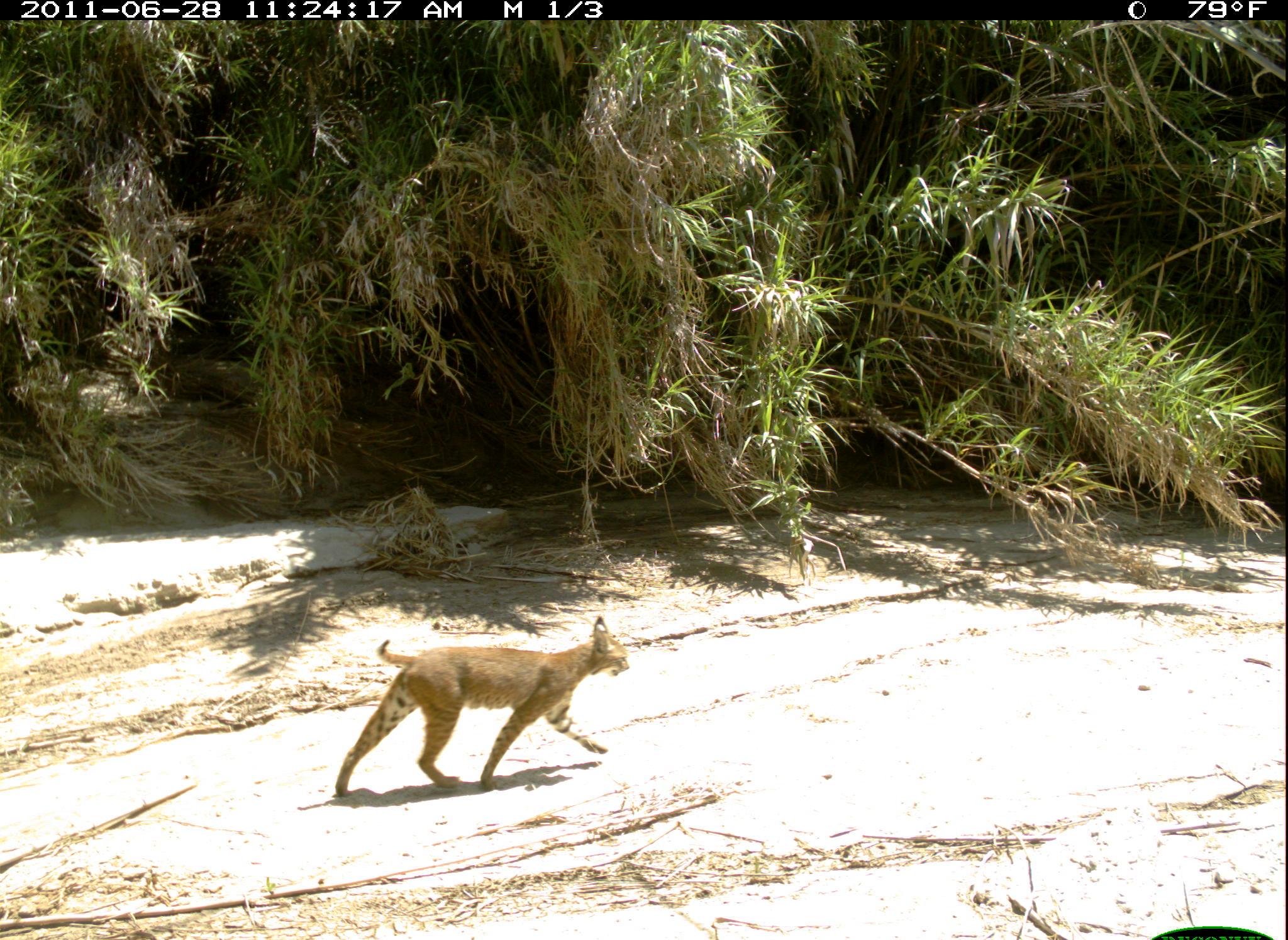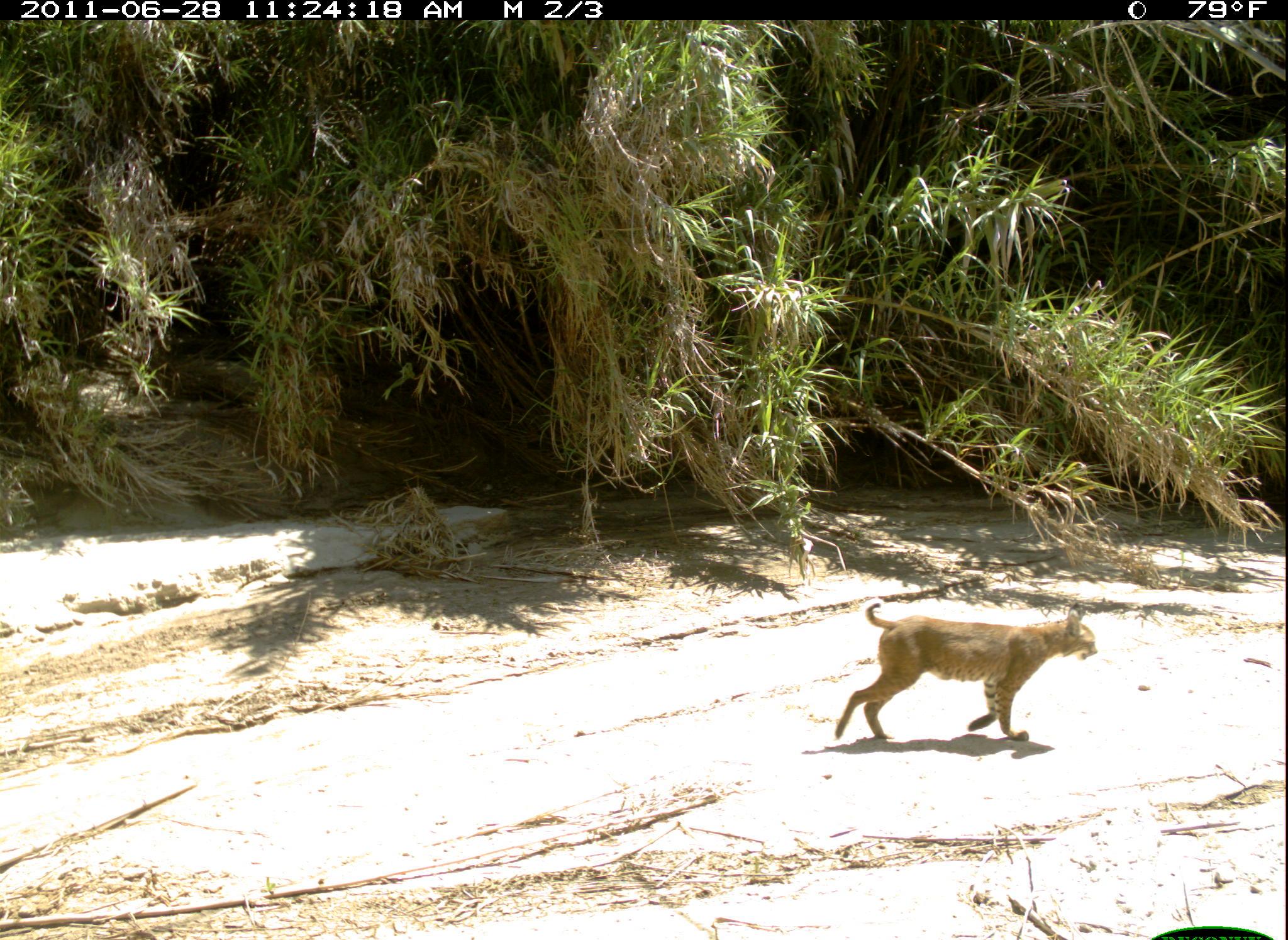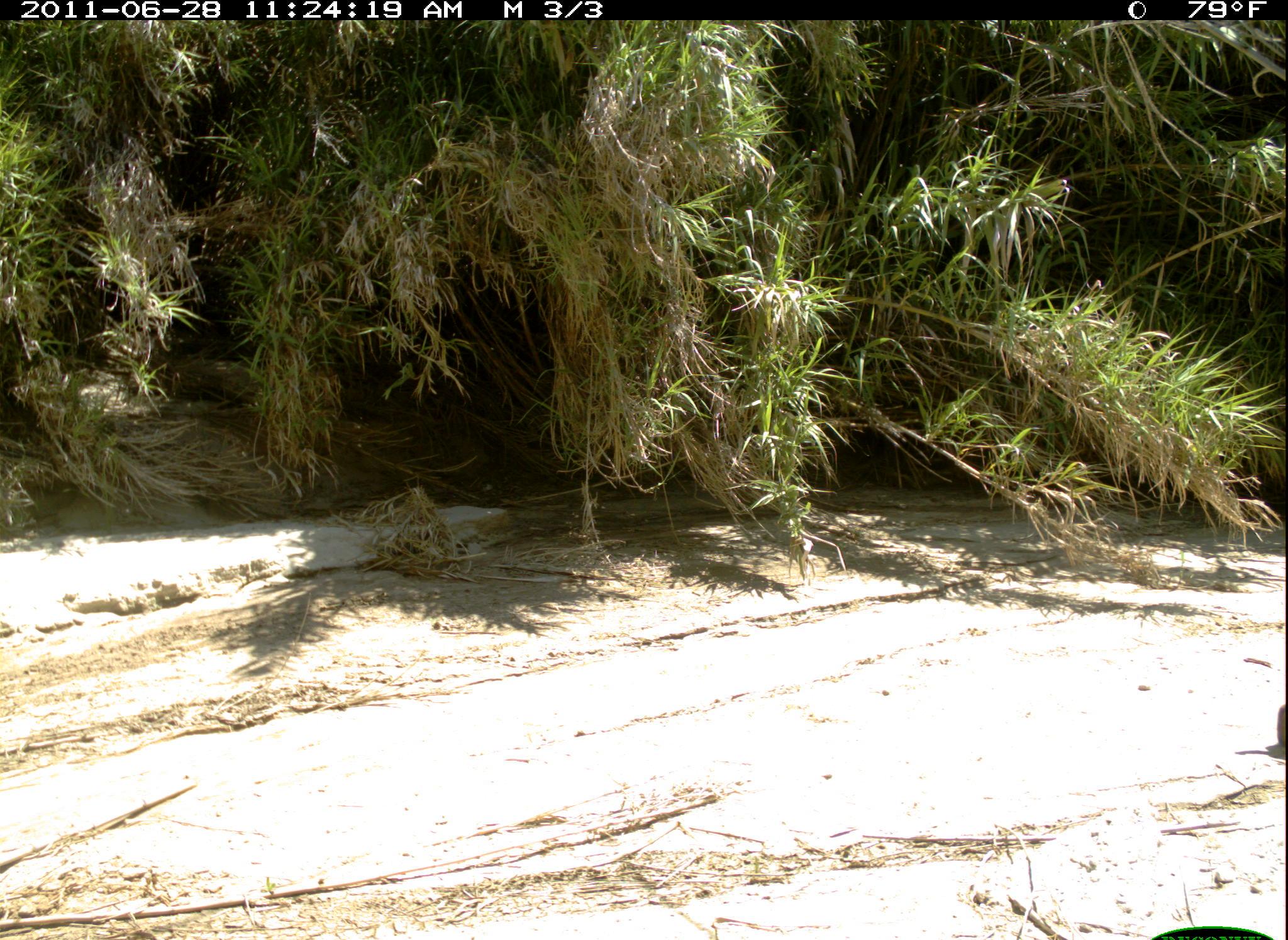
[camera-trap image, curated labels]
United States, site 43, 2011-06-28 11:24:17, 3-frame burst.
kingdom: Animalia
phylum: Chordata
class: Mammalia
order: Carnivora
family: Felidae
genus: Lynx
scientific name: Lynx rufus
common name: bobcat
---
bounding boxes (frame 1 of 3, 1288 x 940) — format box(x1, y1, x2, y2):
bobcat: box(327, 612, 639, 809)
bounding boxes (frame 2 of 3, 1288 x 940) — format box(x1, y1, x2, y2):
bobcat: box(831, 588, 1106, 770)